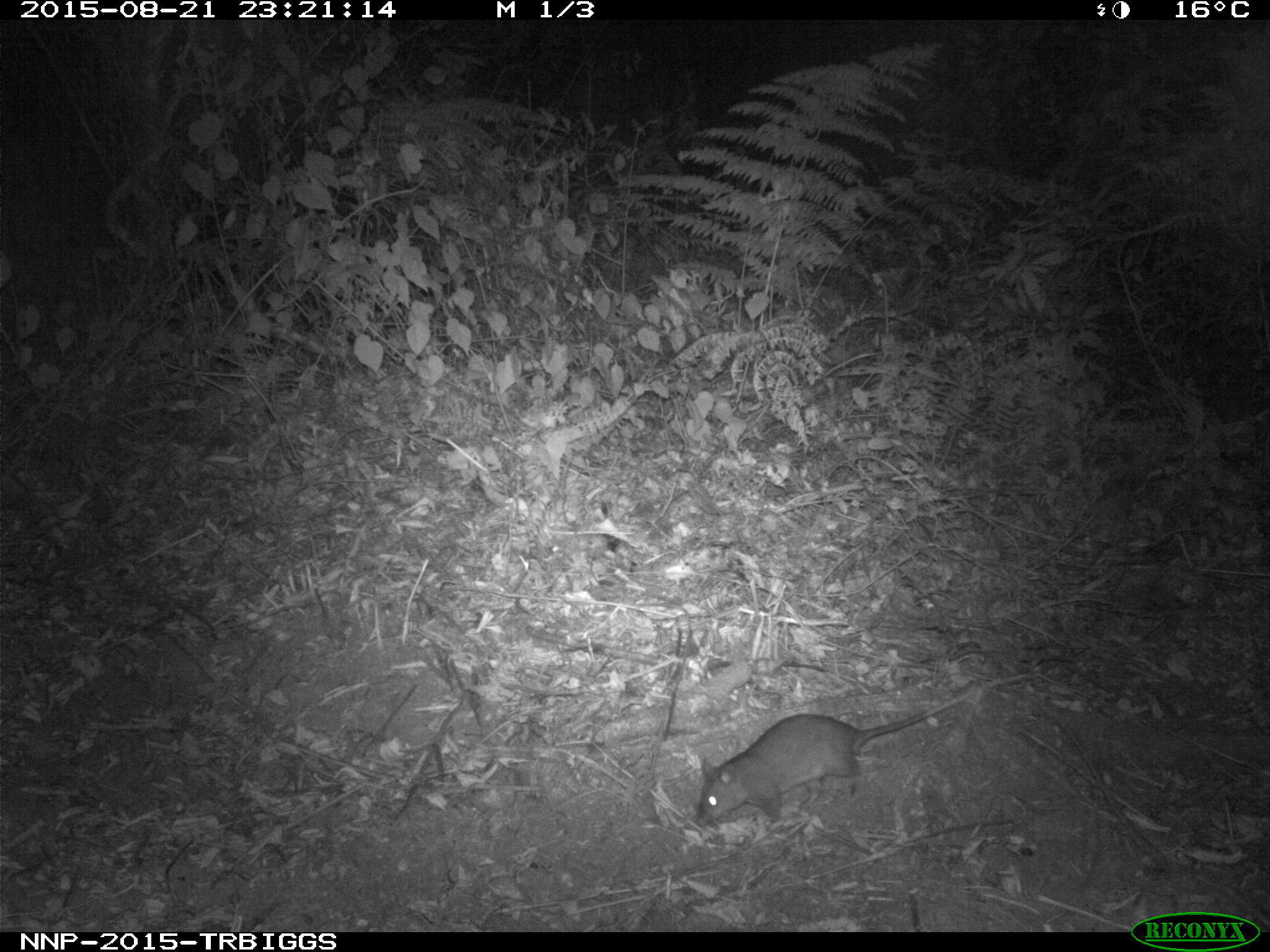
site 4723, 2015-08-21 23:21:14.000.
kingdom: Animalia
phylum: Chordata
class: Mammalia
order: Rodentia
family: Nesomyidae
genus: Cricetomys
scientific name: Cricetomys gambianus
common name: african giant pouched rat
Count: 1.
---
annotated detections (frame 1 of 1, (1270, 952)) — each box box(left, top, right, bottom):
cricetomys gambianus: box(697, 673, 1034, 826)